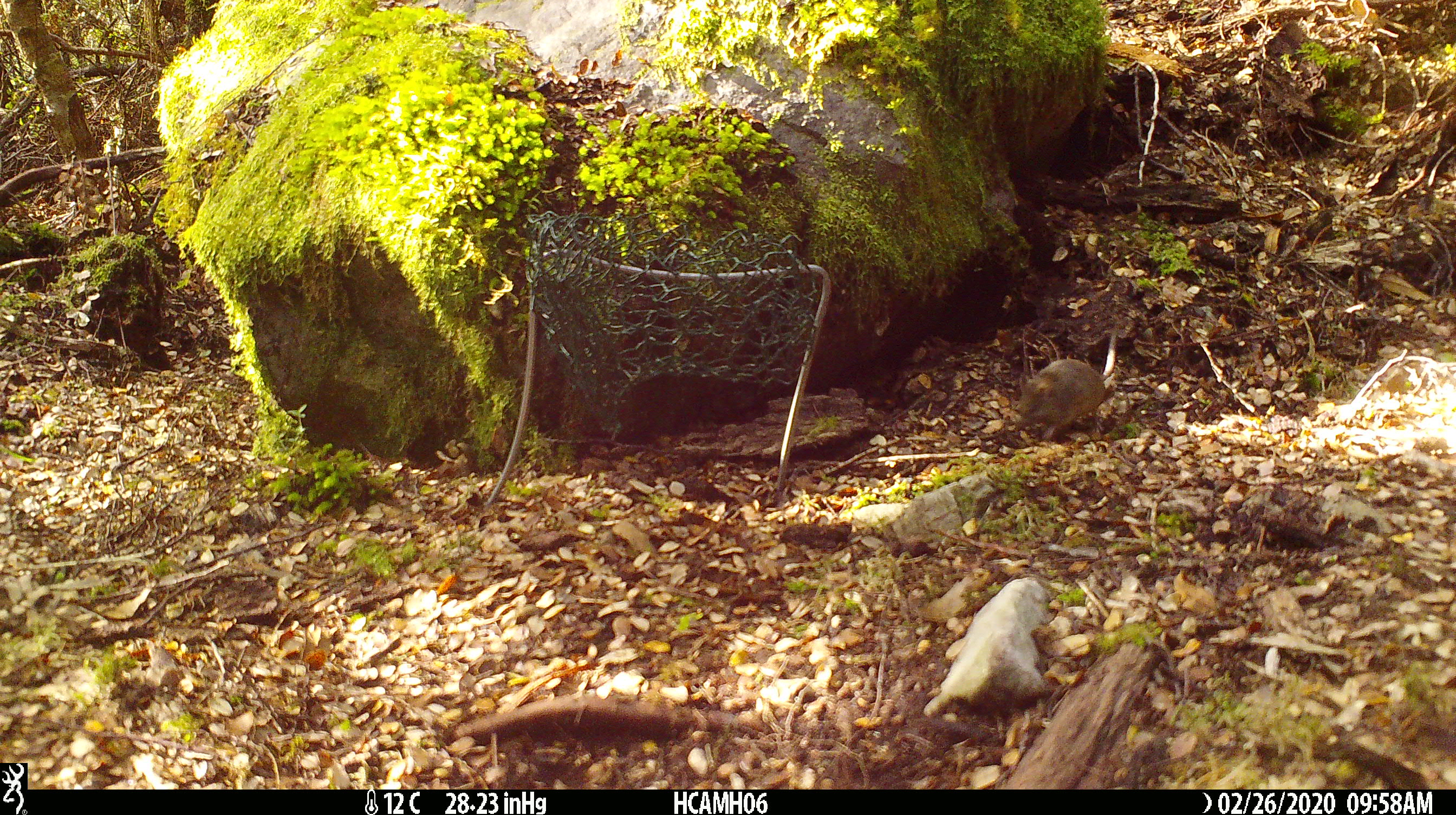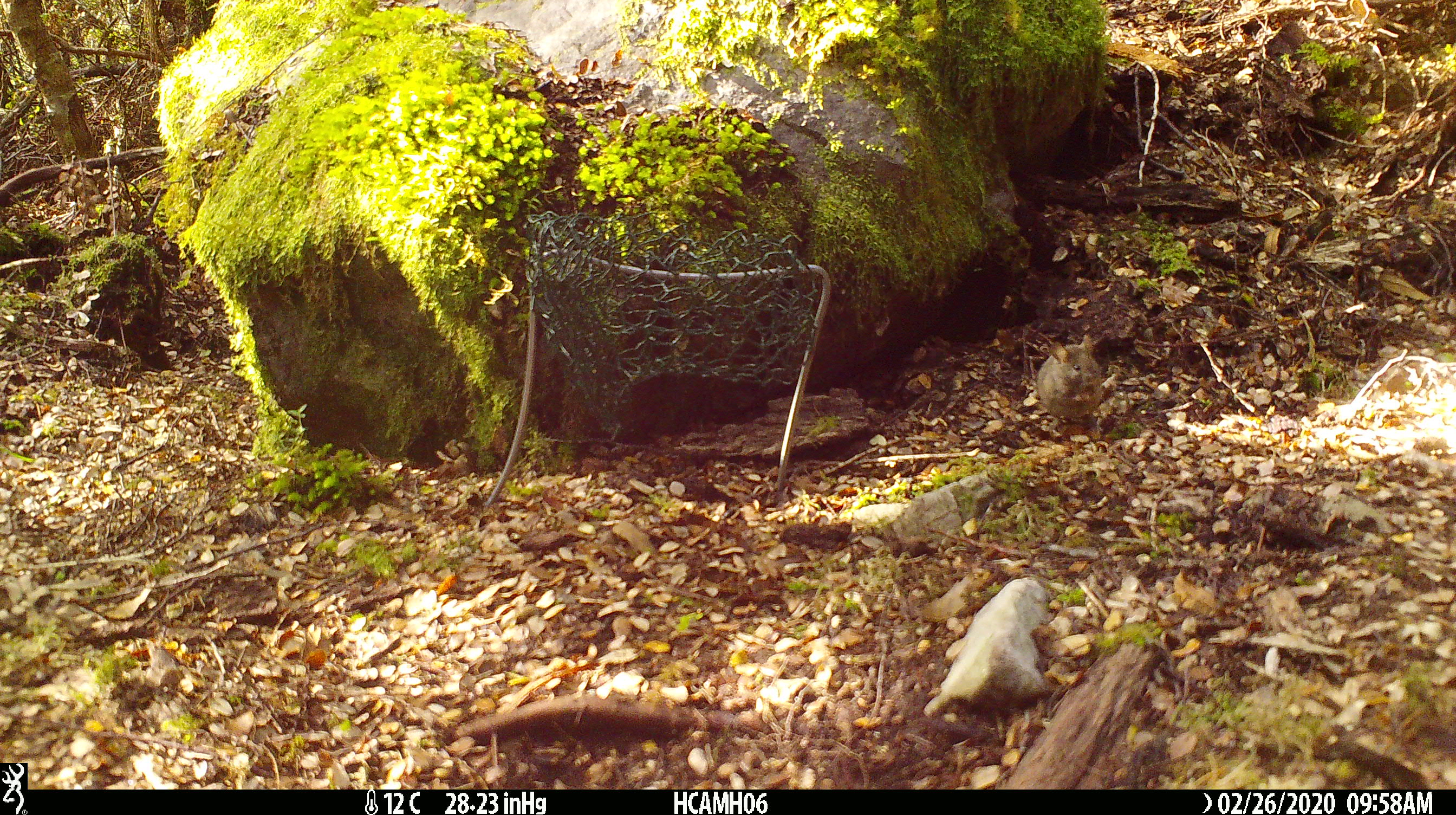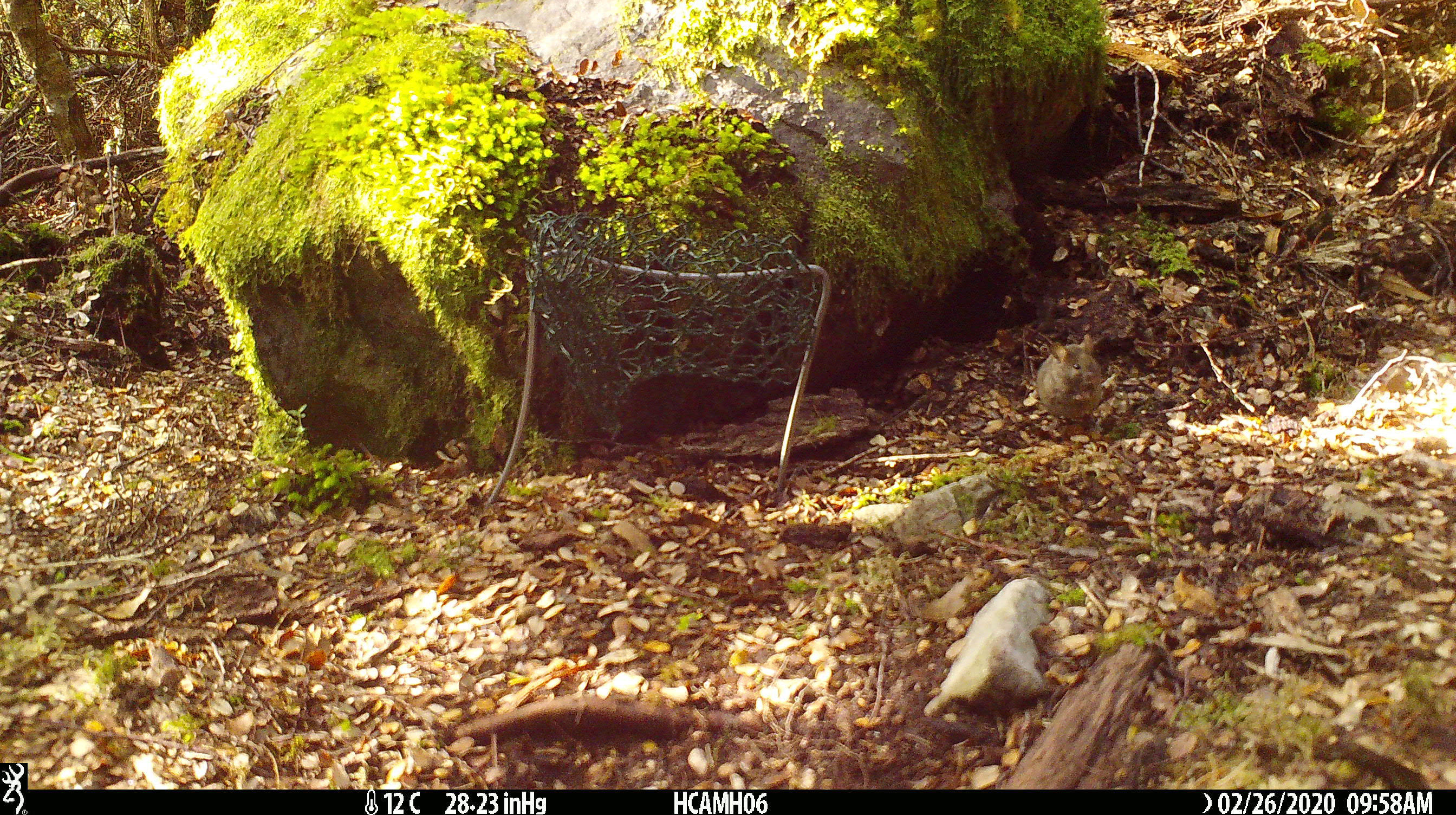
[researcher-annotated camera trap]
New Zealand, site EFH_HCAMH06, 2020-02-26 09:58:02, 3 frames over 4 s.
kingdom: Animalia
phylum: Chordata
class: Mammalia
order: Rodentia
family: Muridae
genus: Mus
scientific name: Mus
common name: mouse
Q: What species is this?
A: Mouse (Mus).